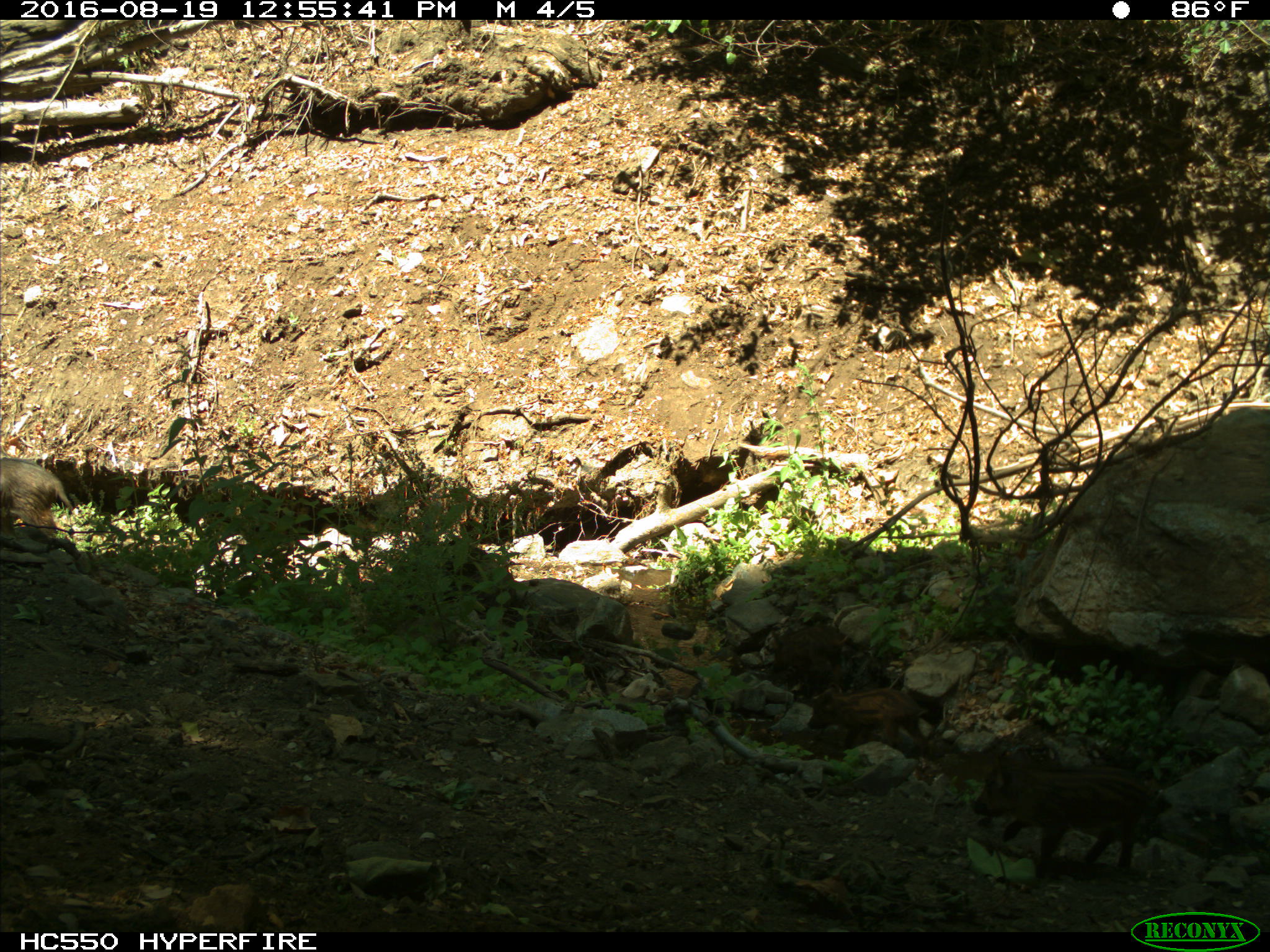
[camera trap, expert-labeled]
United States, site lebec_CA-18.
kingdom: Animalia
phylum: Chordata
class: Mammalia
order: Artiodactyla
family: Suidae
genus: Sus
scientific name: Sus scrofa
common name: wild boar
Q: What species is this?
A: Sus scrofa (wild boar).